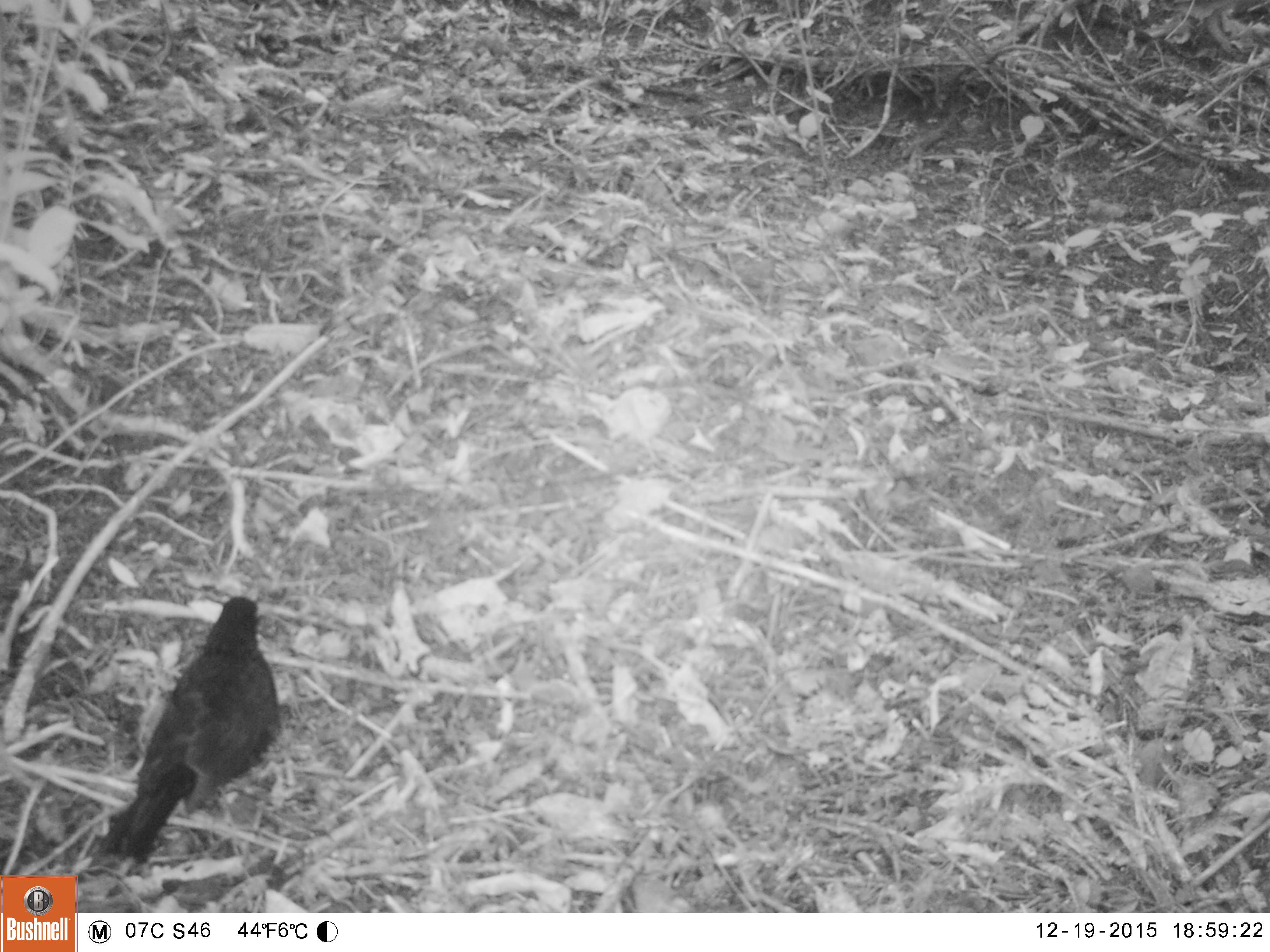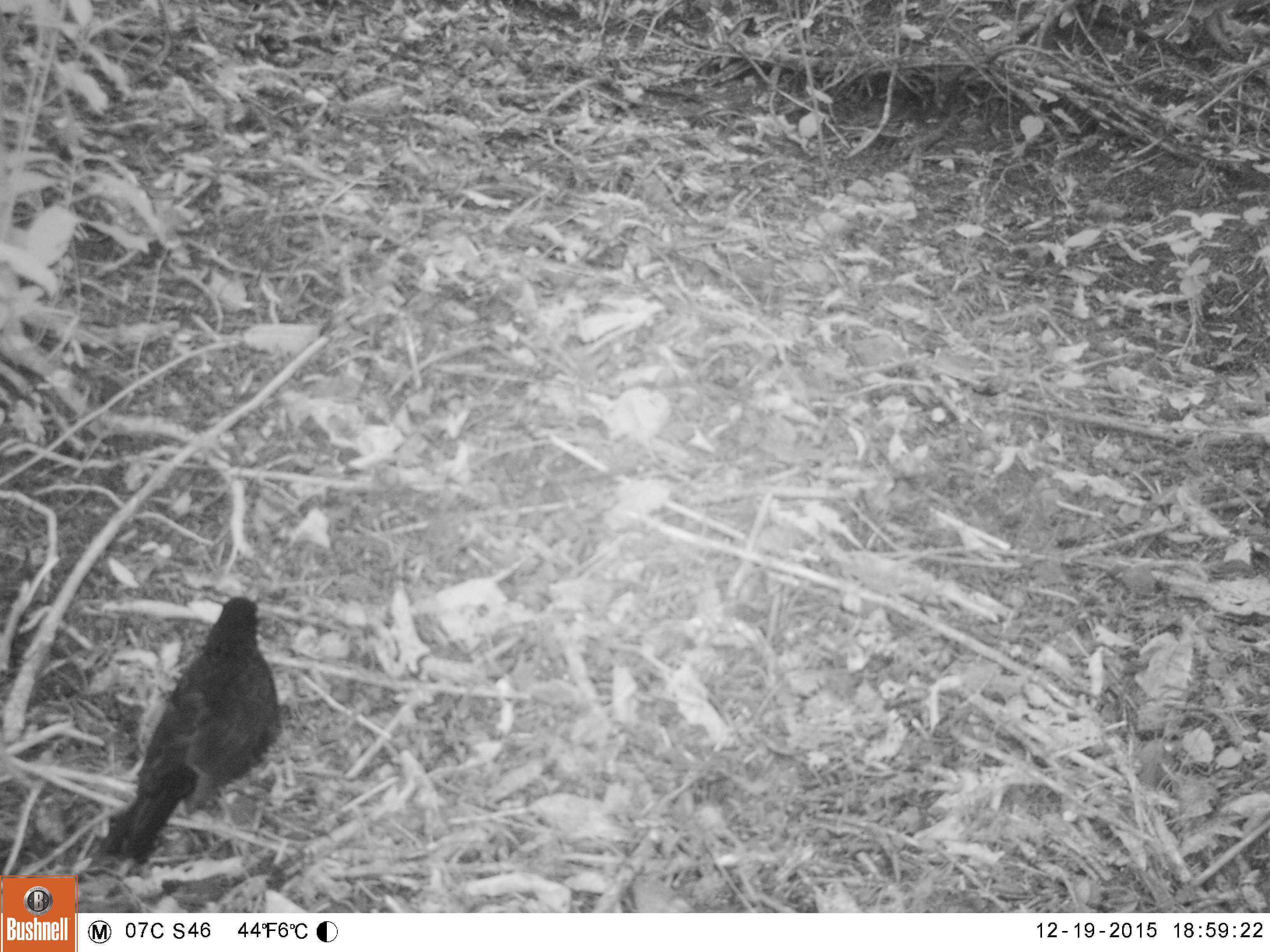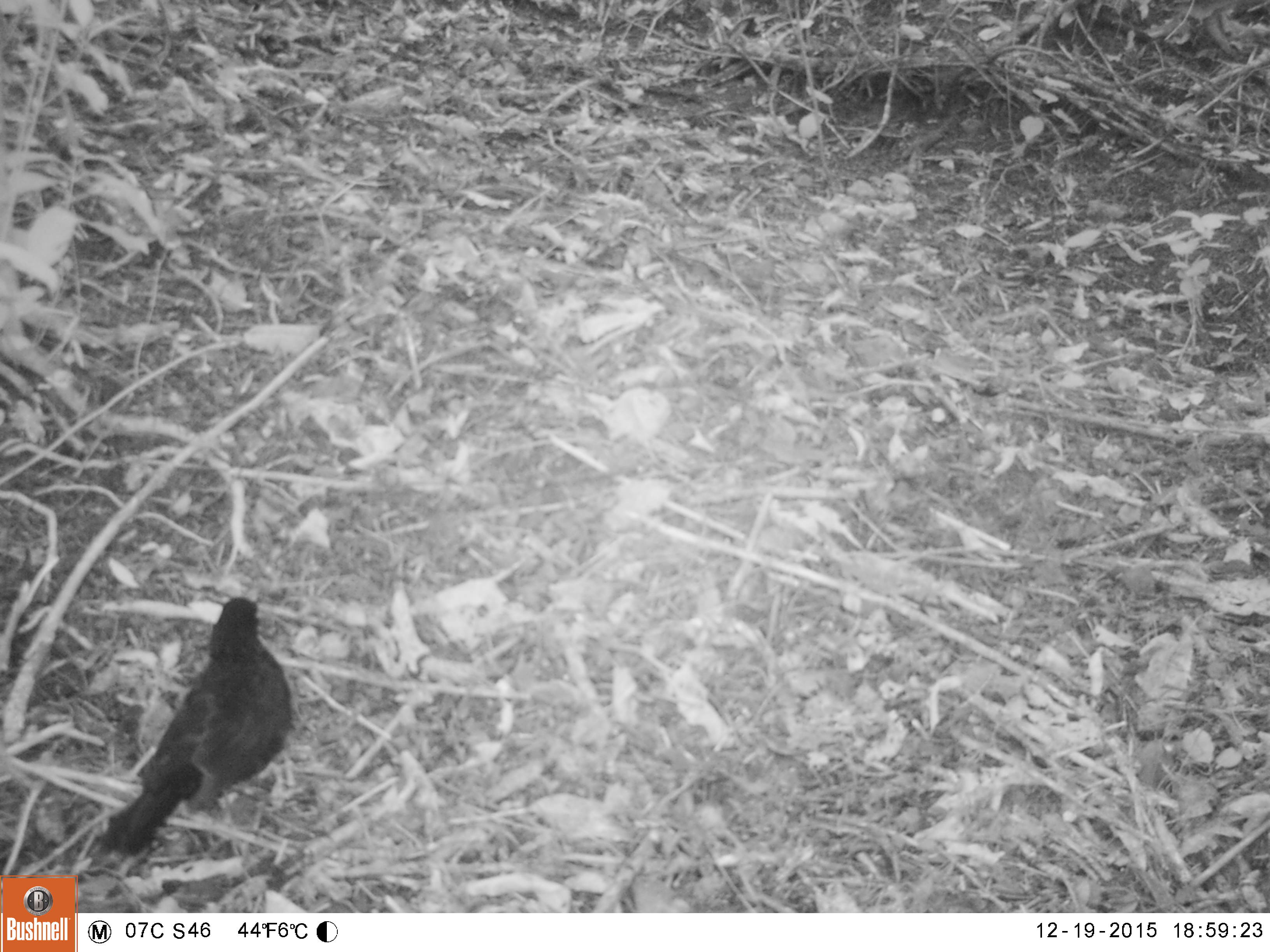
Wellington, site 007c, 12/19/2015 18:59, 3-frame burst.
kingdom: Animalia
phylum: Chordata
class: Aves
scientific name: Aves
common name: bird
Bird (Aves).